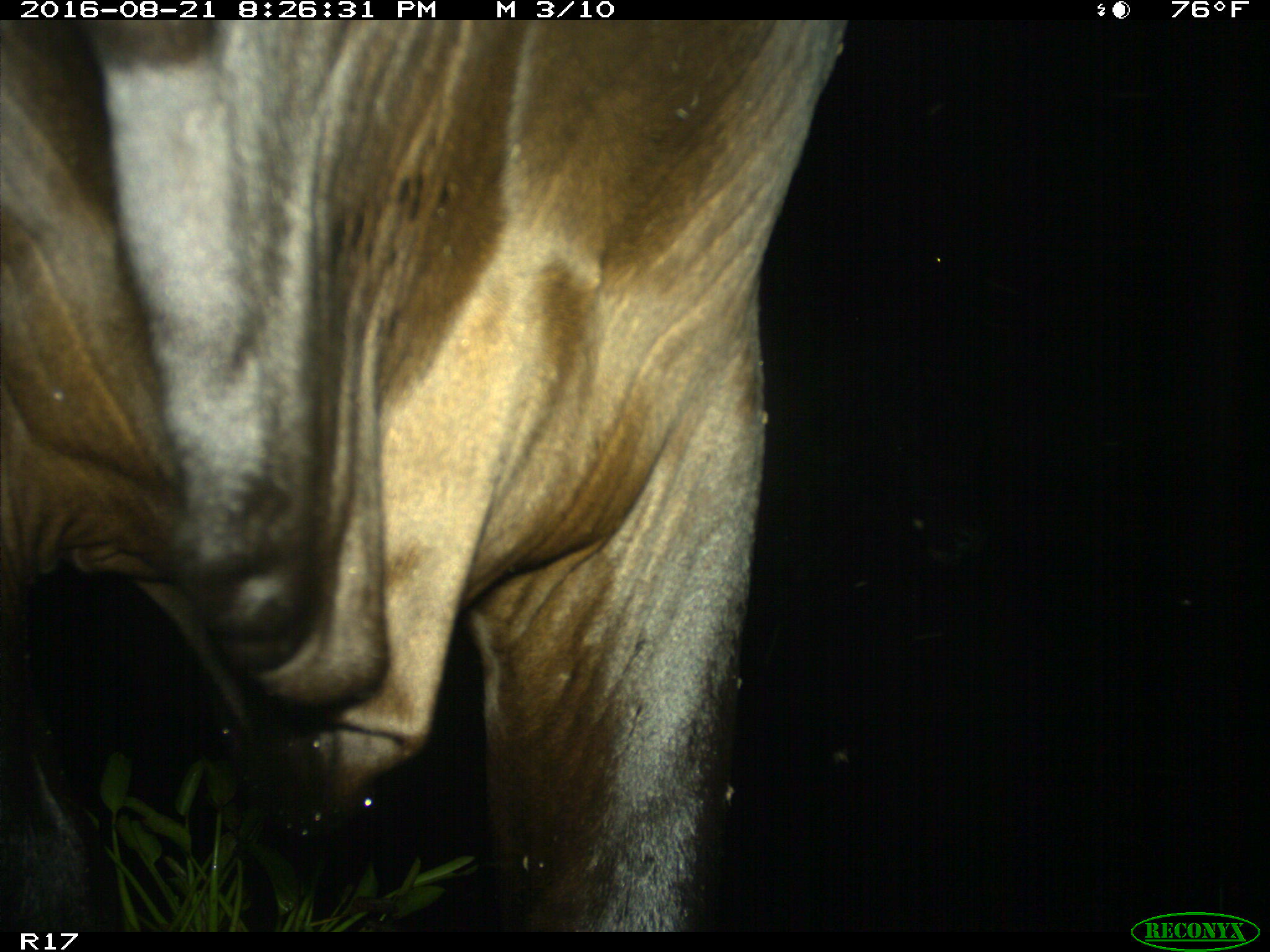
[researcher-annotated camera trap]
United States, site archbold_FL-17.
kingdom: Animalia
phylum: Chordata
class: Mammalia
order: Artiodactyla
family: Bovidae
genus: Bos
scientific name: Bos taurus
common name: domestic cow